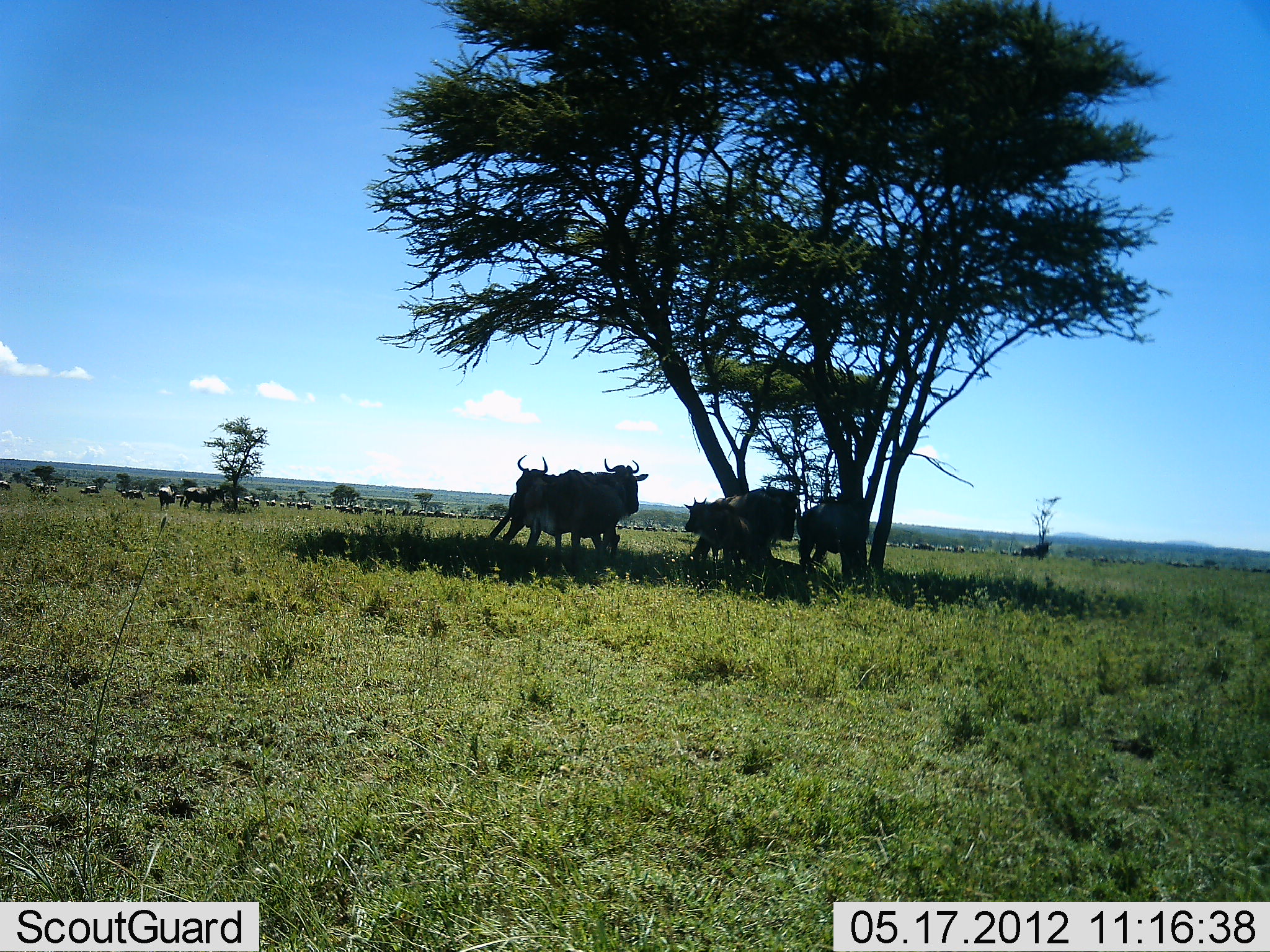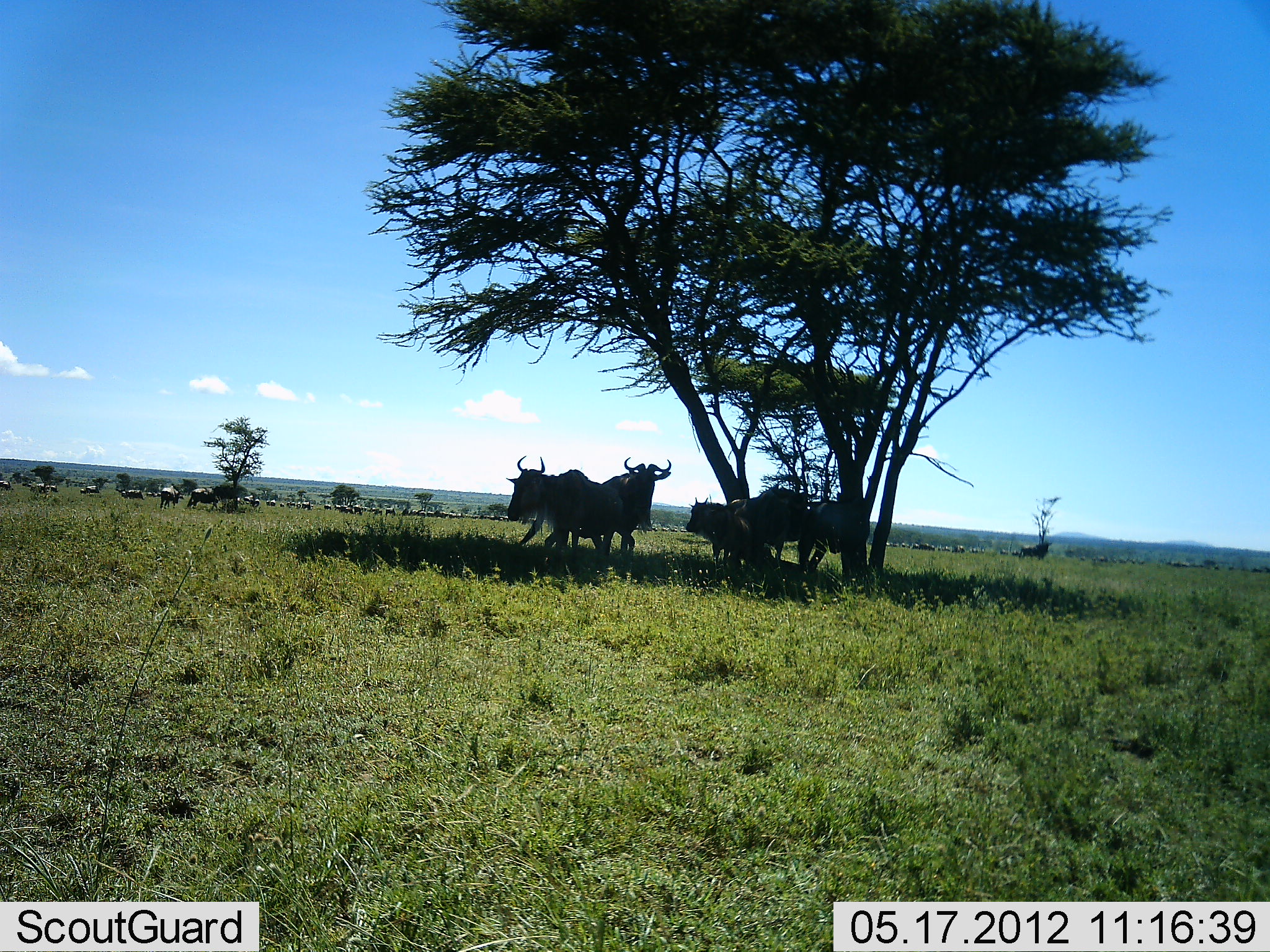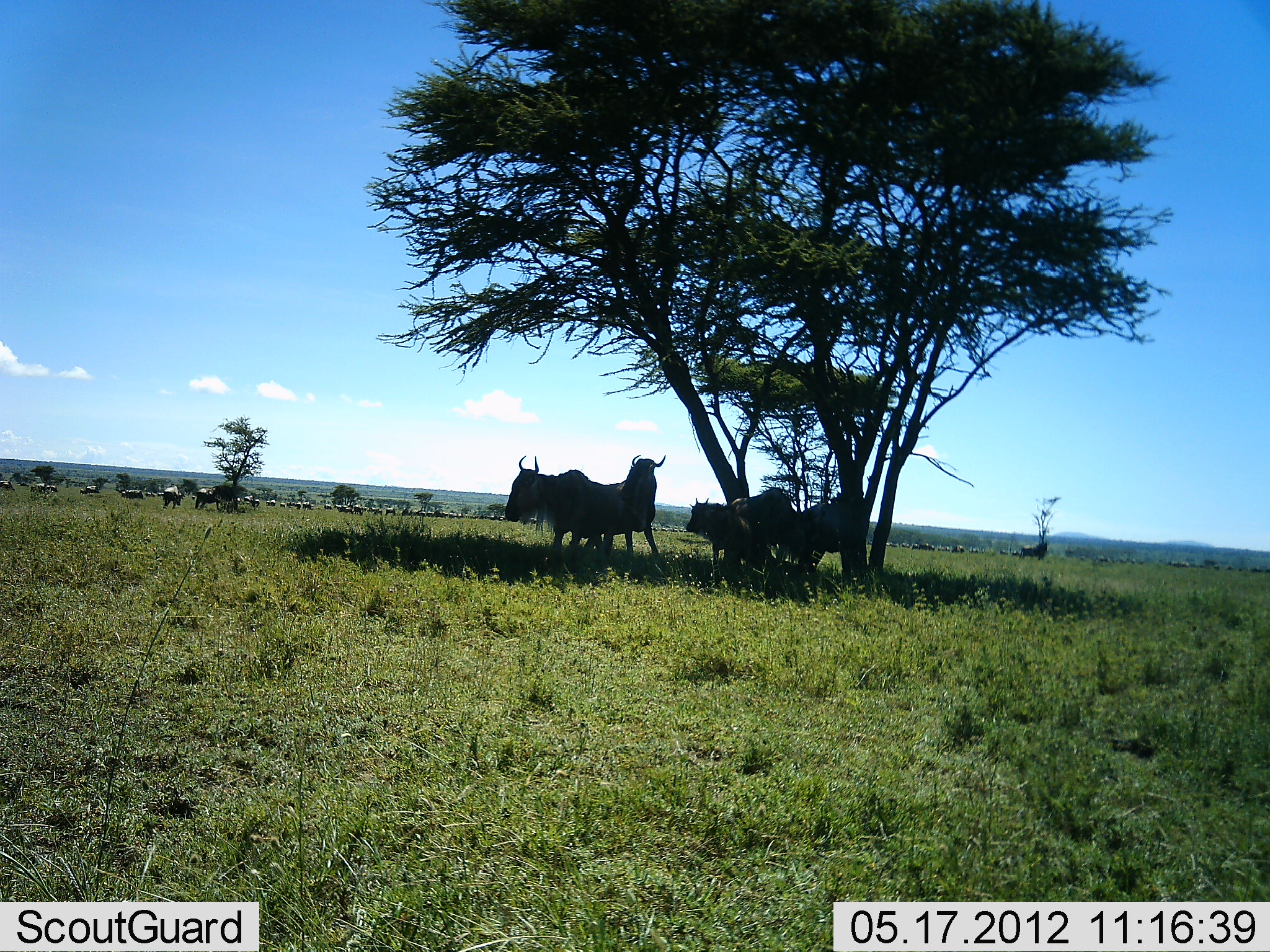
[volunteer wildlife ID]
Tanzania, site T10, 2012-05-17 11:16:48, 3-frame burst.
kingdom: Animalia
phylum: Chordata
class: Mammalia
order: Artiodactyla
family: Bovidae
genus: Connochaetes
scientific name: Connochaetes taurinus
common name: blue wildebeest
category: wildebeest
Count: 11-50.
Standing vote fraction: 80%.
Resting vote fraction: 40%.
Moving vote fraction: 40%.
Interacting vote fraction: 10%.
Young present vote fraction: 0%.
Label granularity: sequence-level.